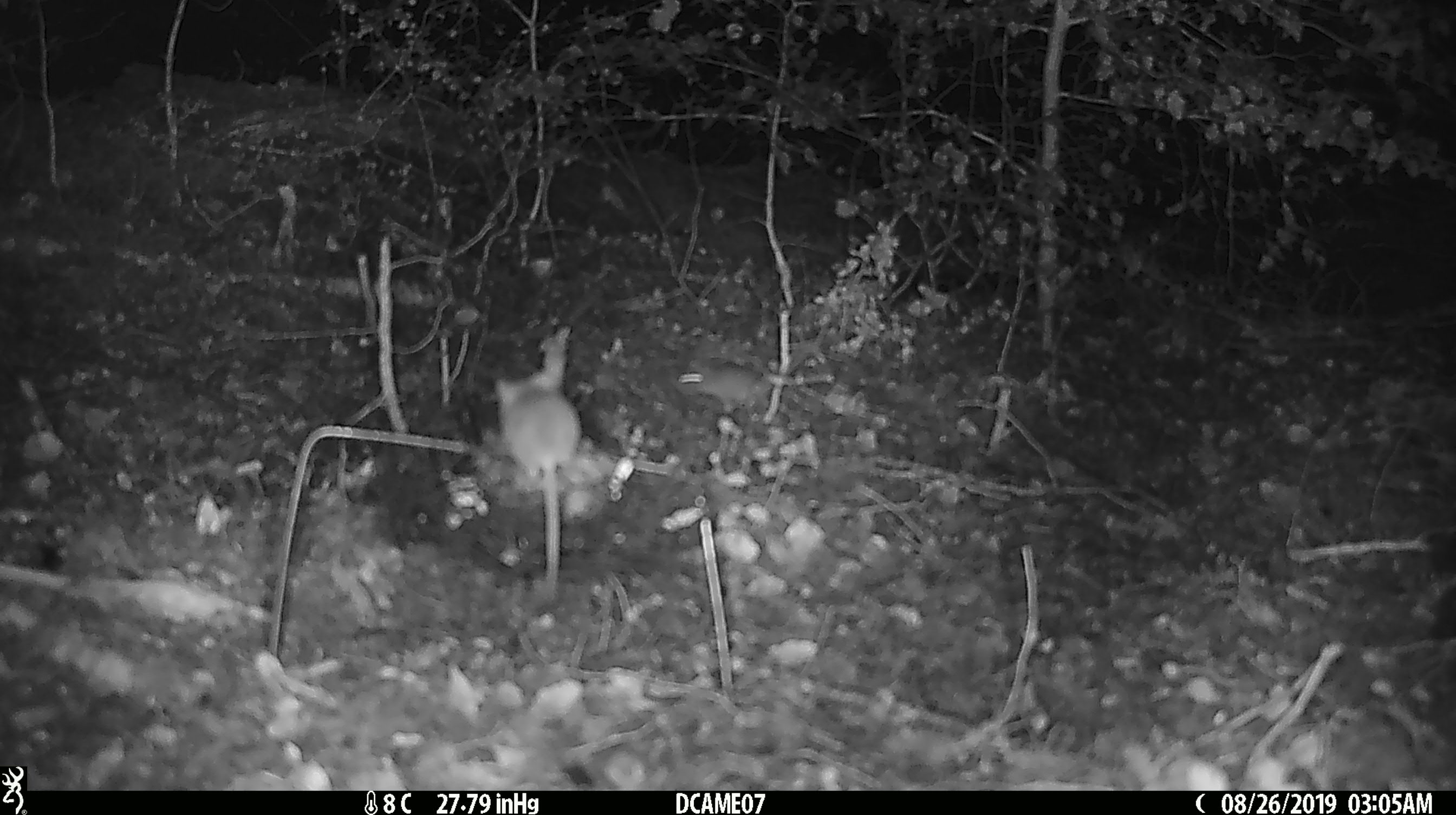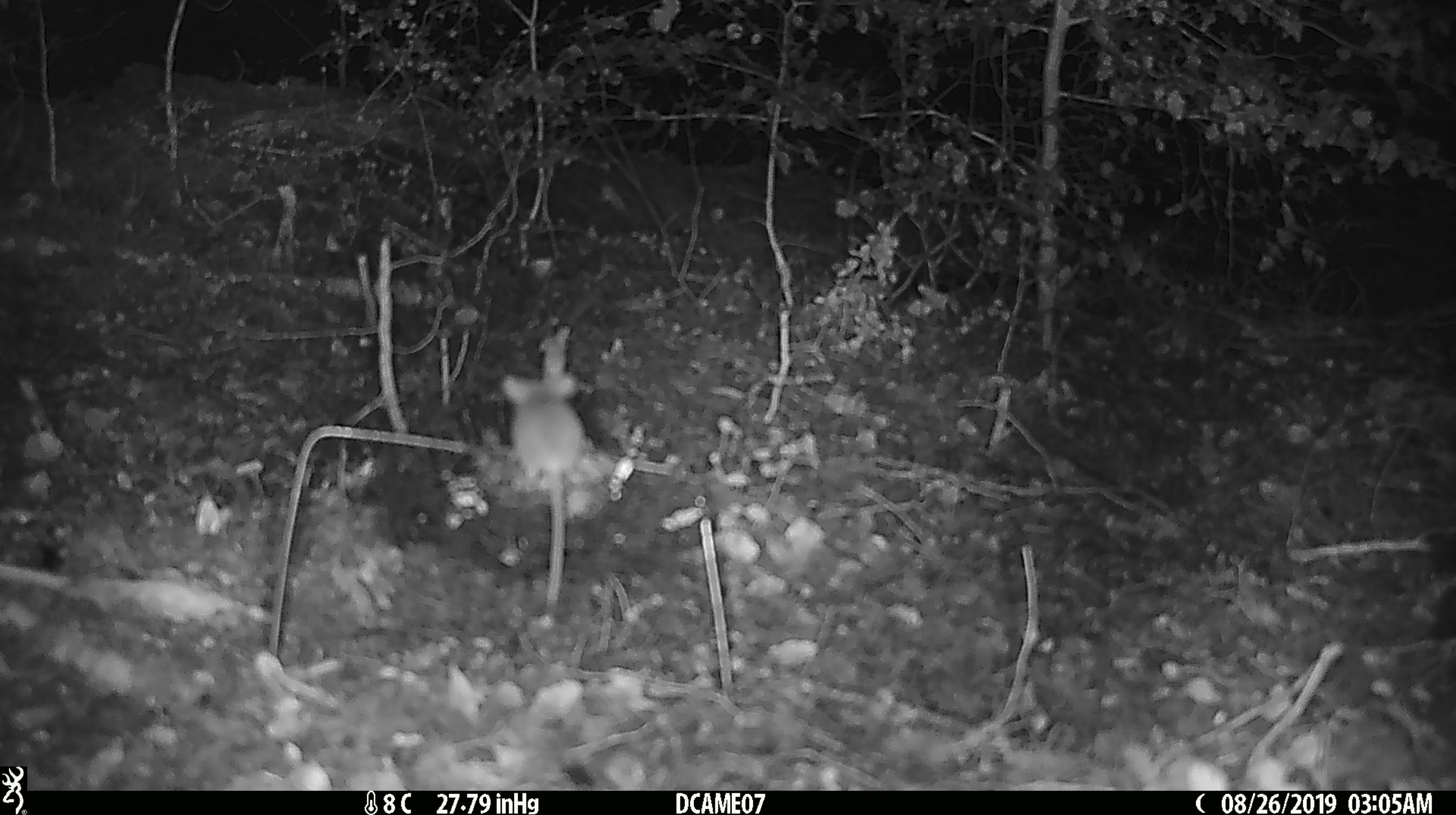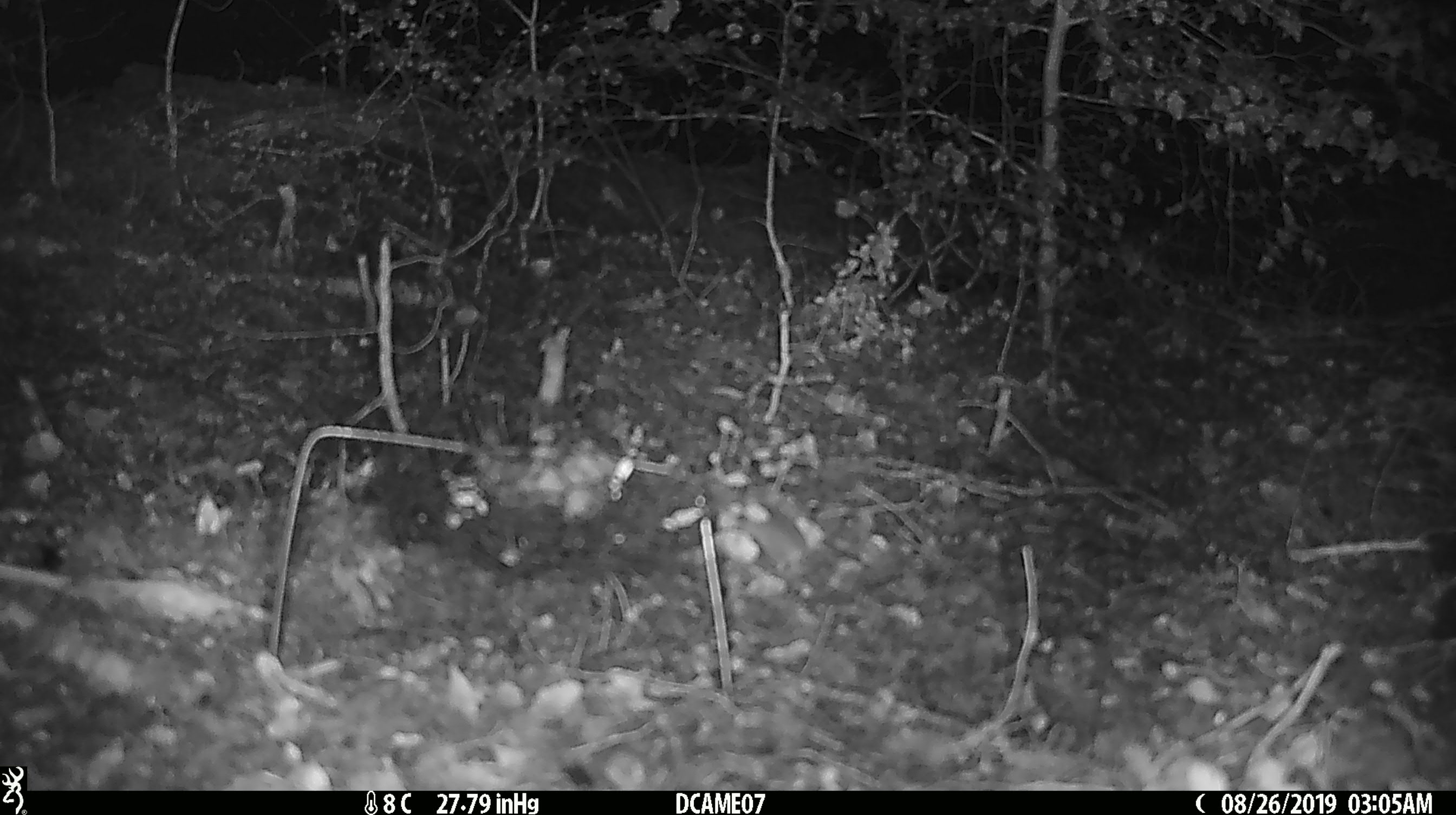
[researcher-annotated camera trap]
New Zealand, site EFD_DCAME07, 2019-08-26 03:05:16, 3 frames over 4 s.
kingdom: Animalia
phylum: Chordata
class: Mammalia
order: Rodentia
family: Muridae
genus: Mus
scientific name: Mus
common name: mouse